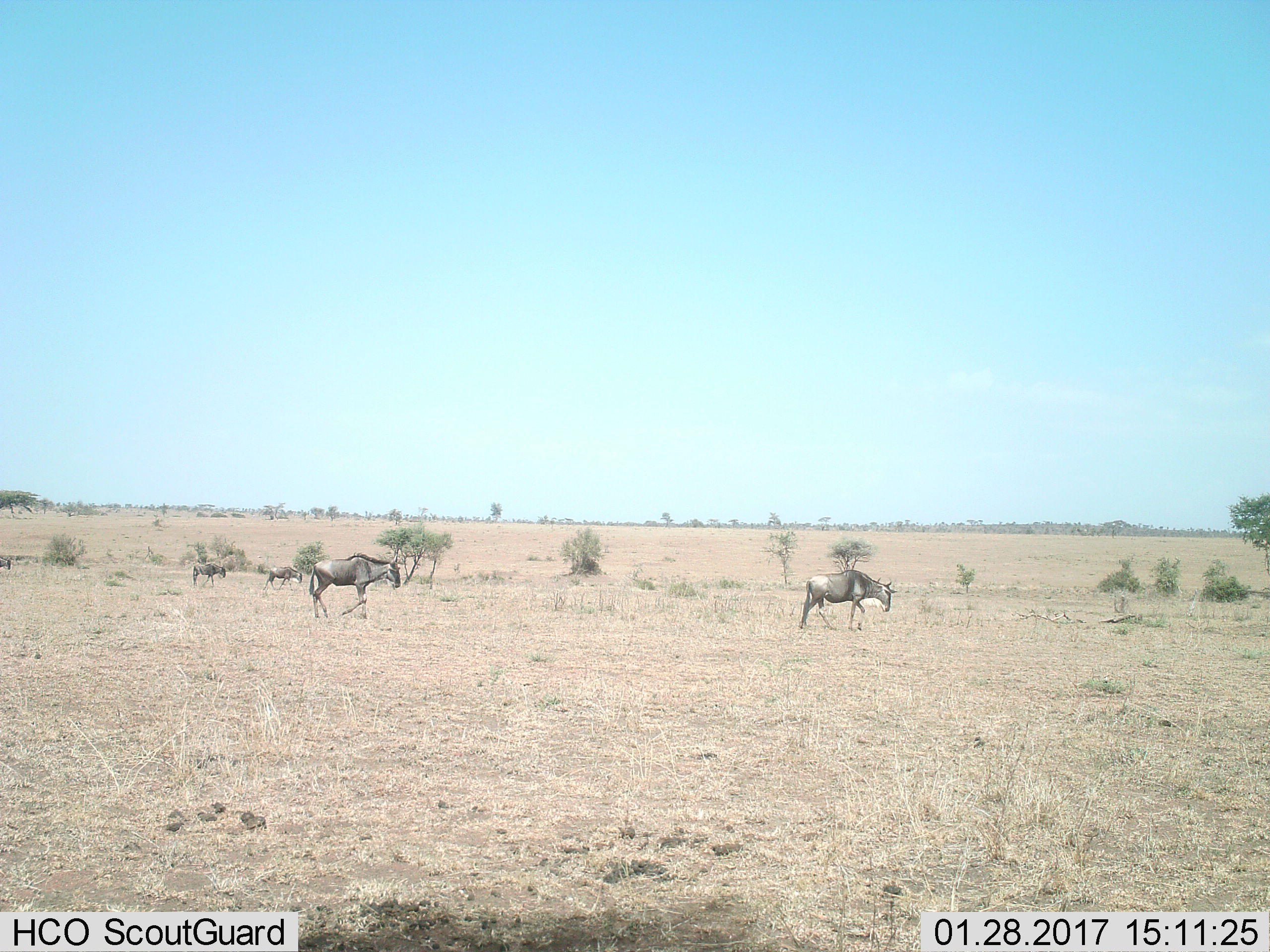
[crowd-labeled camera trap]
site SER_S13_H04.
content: unidentified animal